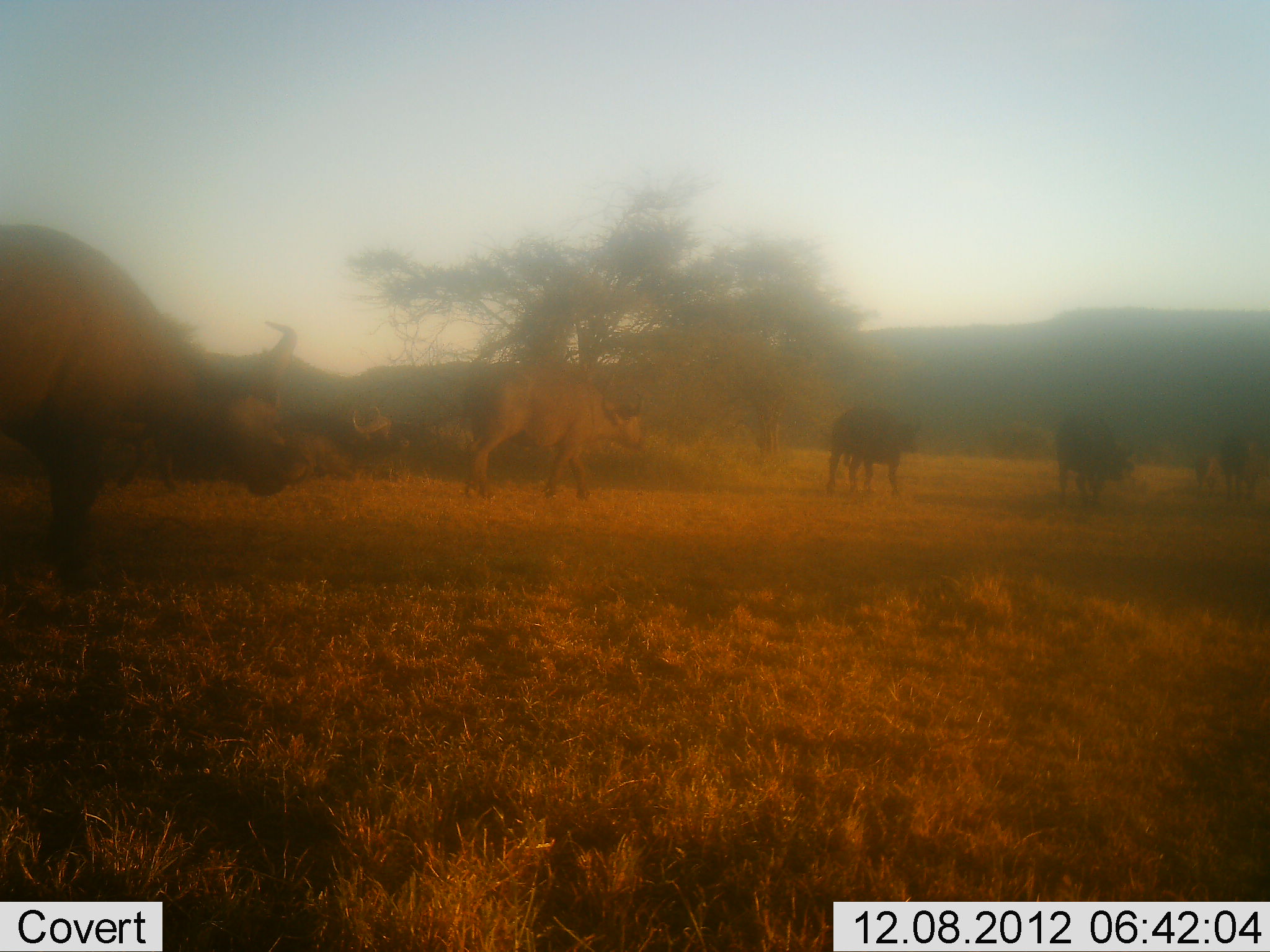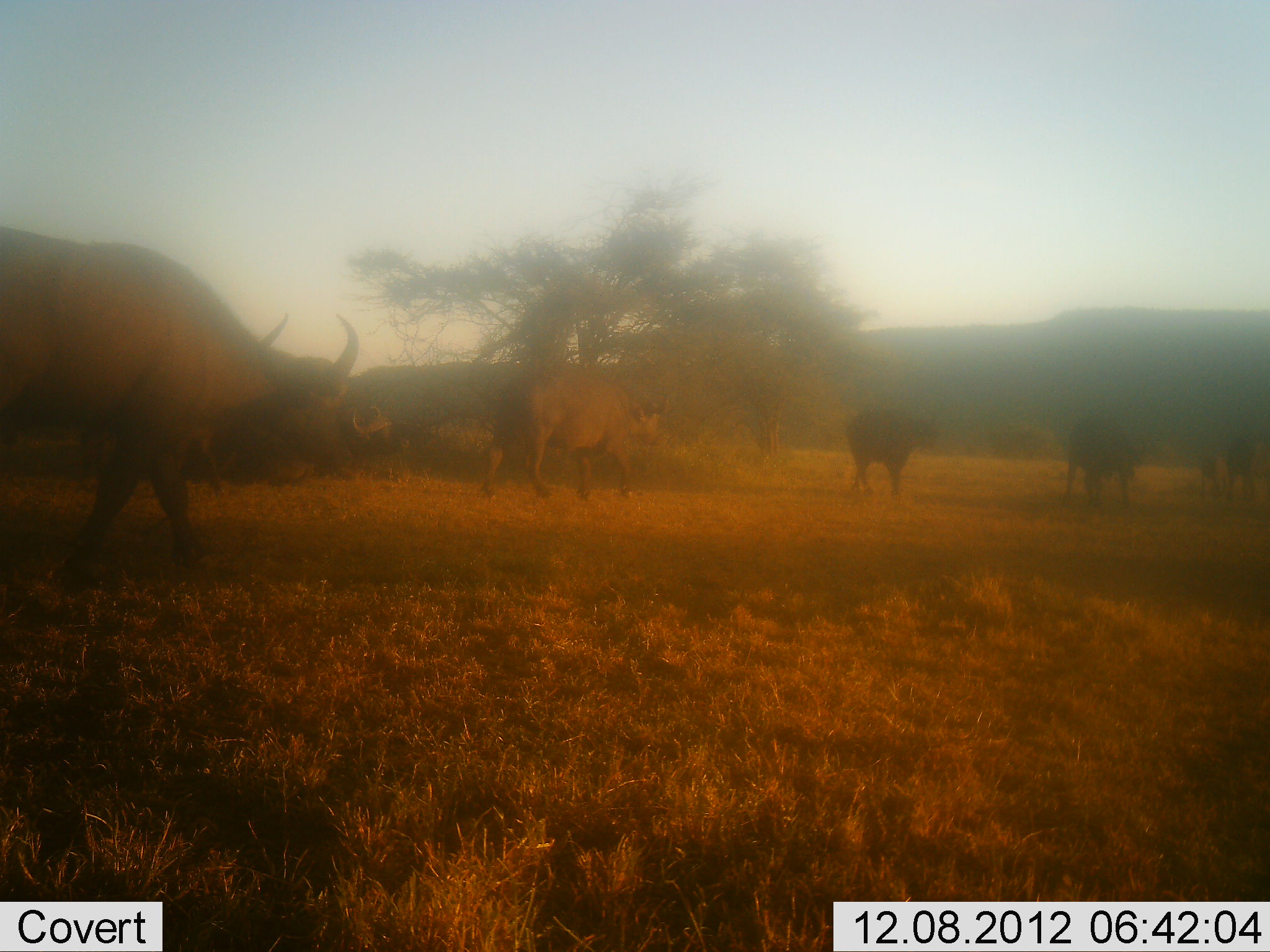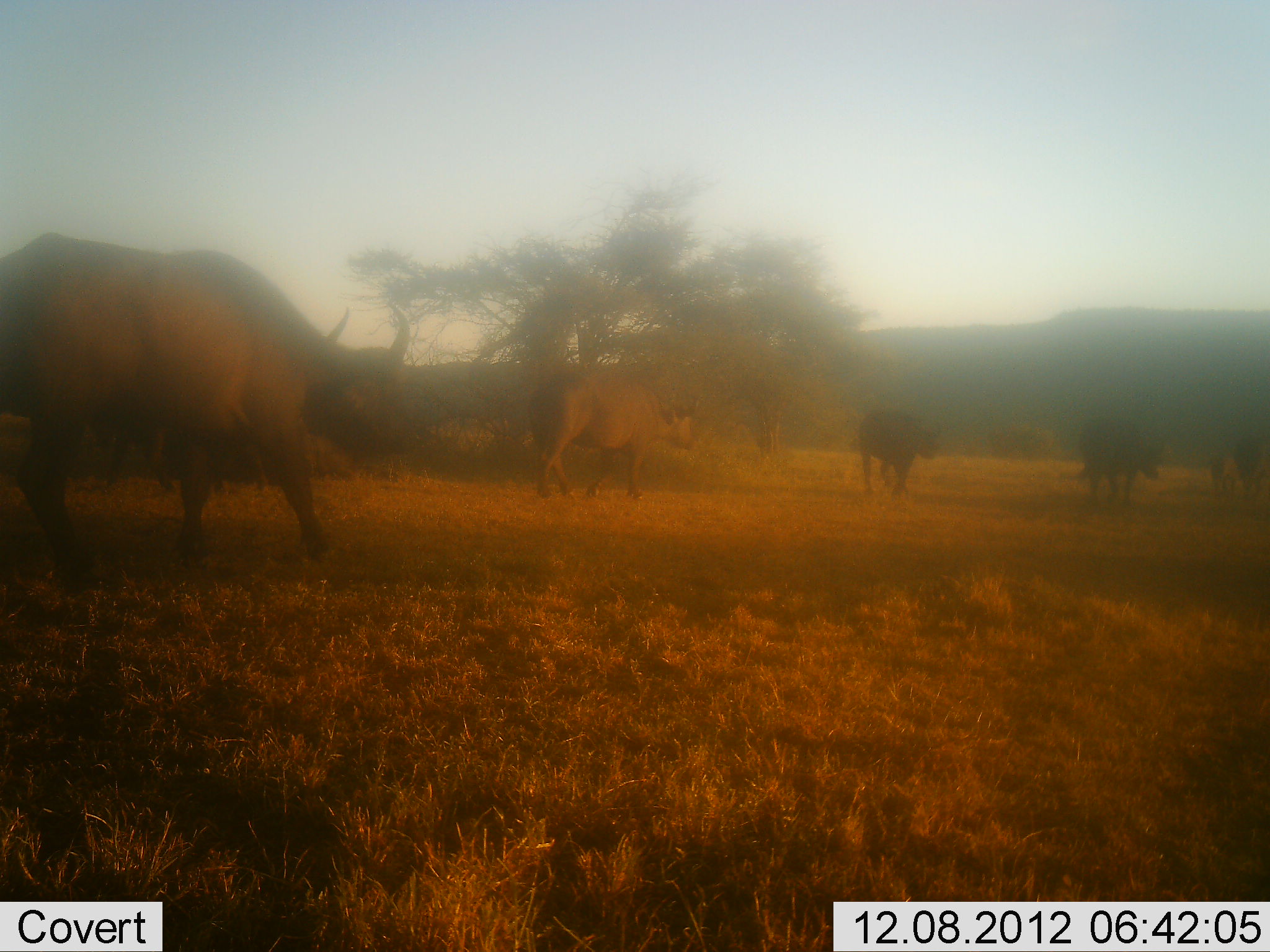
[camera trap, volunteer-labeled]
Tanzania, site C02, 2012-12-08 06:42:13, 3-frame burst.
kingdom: Animalia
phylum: Chordata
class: Mammalia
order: Artiodactyla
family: Bovidae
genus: Syncerus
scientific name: Syncerus caffer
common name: cape buffalo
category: buffalo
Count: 6.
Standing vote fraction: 10%.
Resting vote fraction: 10%.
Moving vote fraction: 100%.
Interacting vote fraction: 0%.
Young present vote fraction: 30%.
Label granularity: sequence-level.